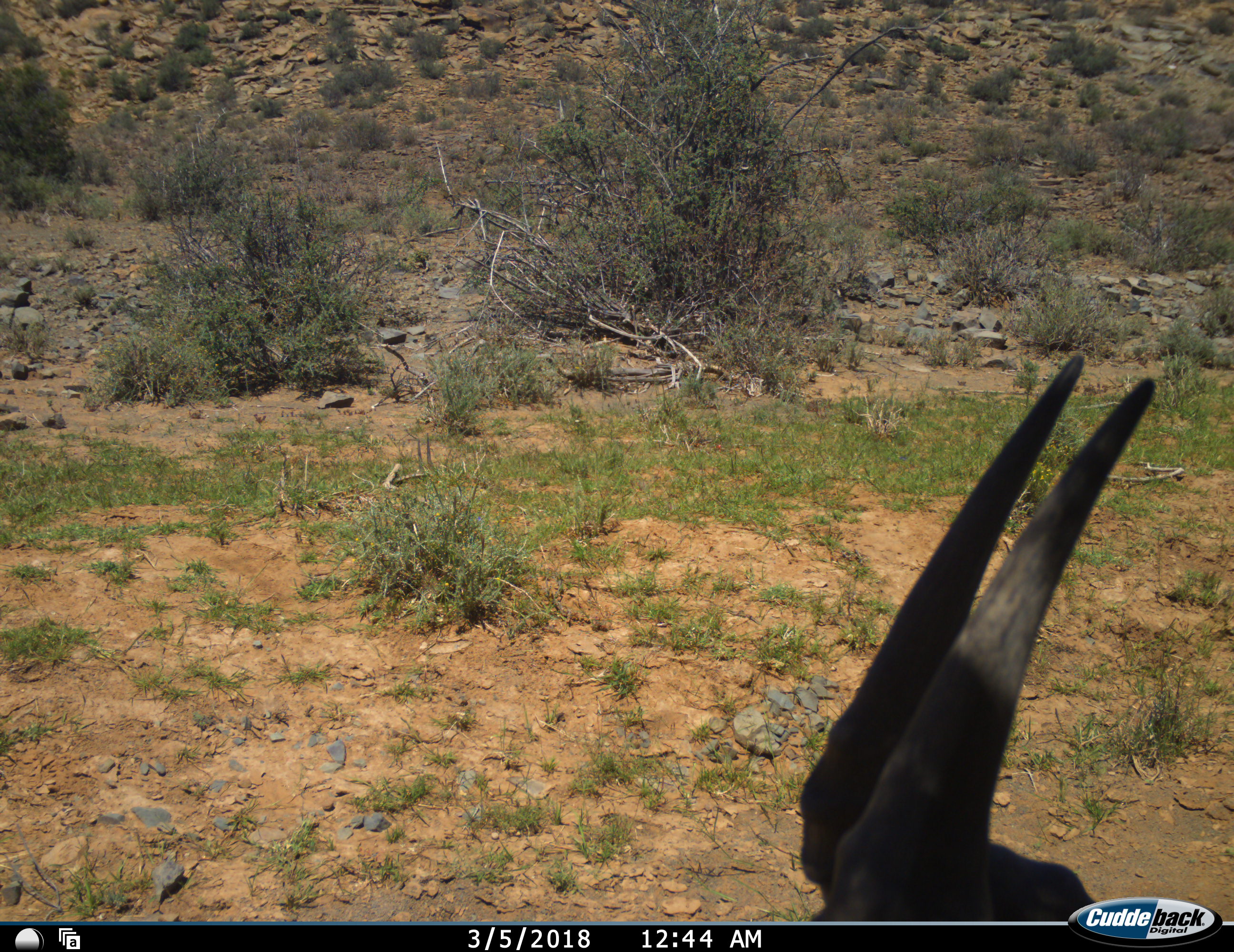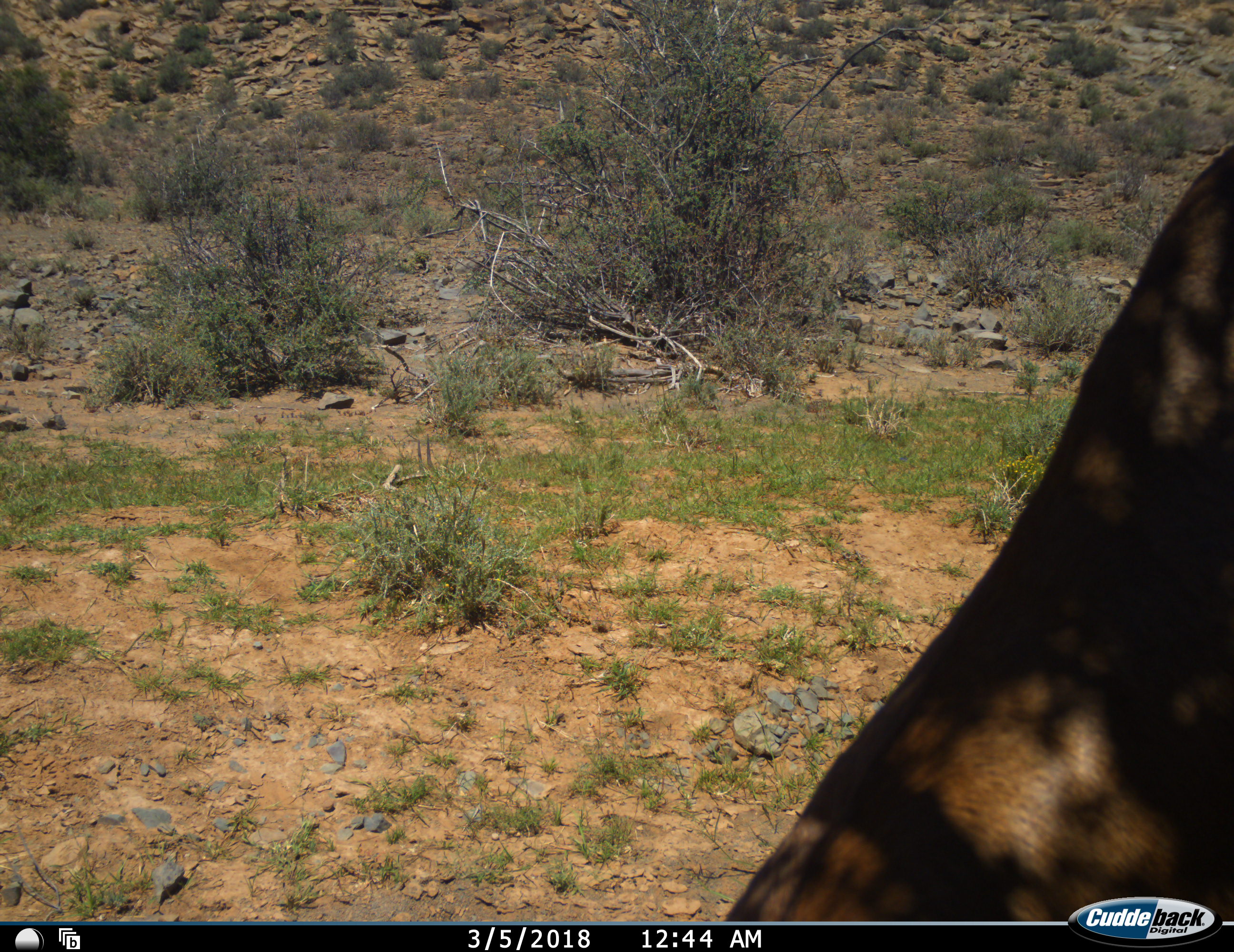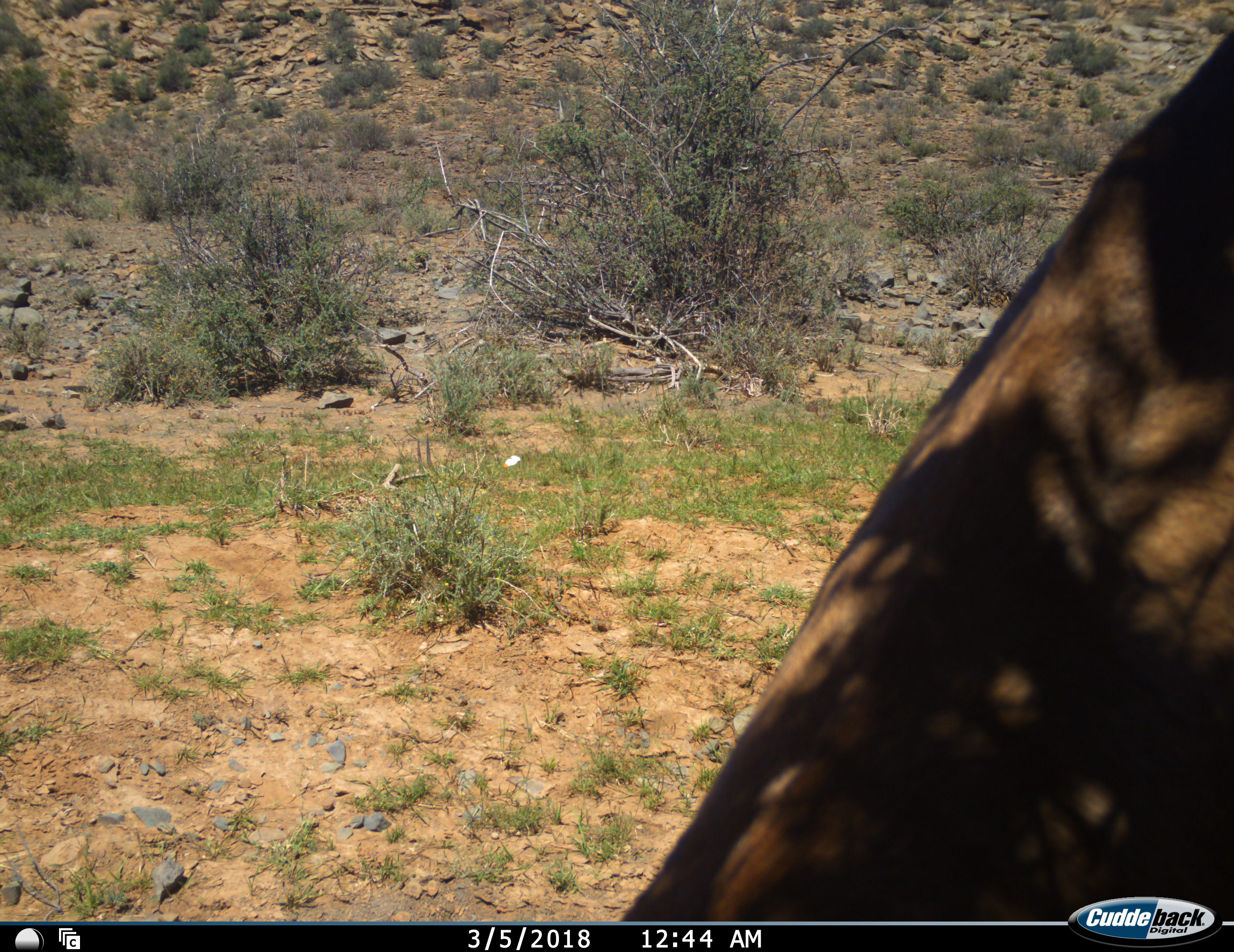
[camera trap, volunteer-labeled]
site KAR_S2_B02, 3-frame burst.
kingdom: Animalia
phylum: Chordata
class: Mammalia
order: Artiodactyla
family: Bovidae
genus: Alcelaphus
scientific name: Alcelaphus buselaphus caama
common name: red hartebeest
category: hartebeestred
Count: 1.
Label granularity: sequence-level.